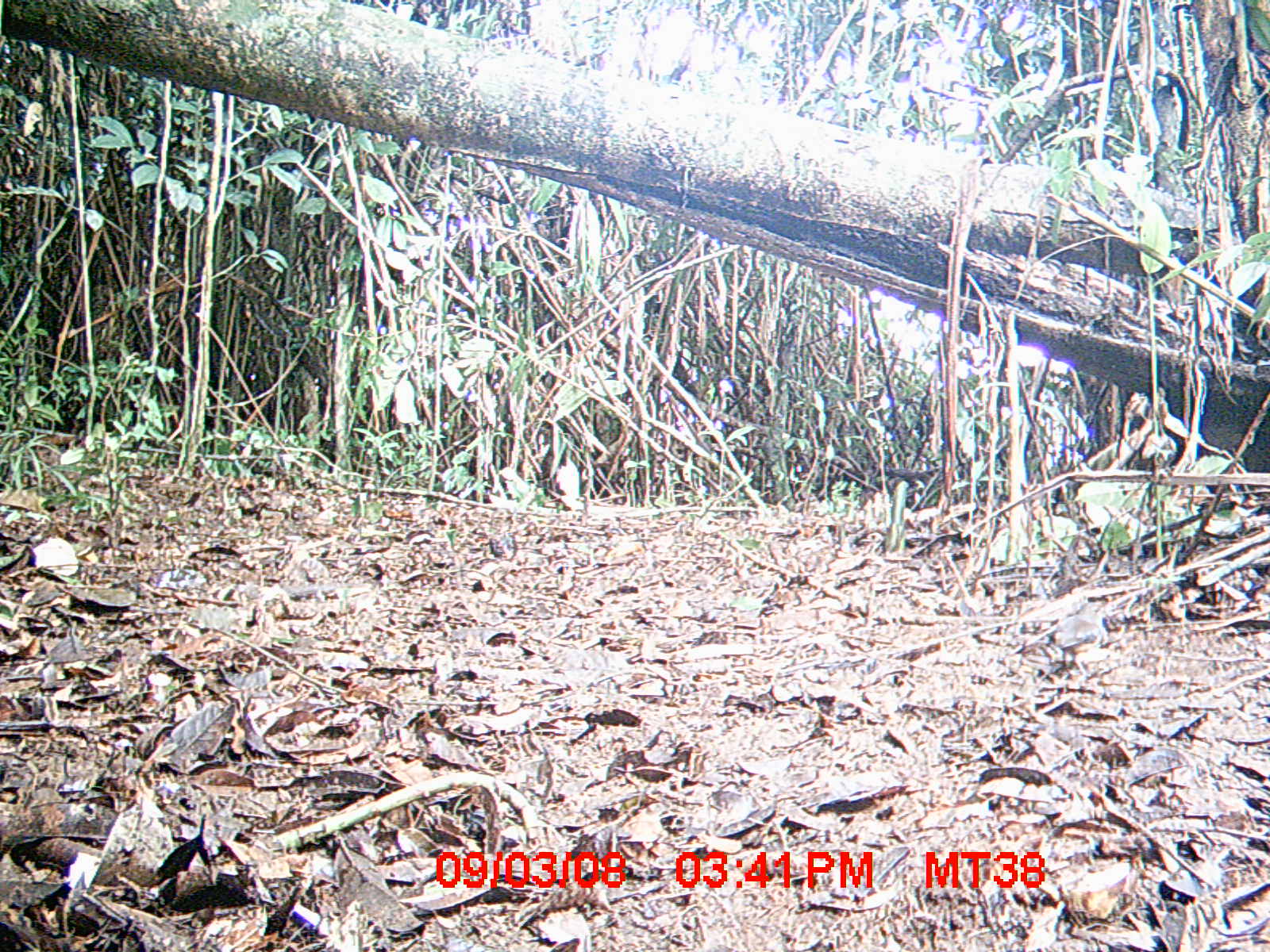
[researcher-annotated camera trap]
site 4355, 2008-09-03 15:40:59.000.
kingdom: Animalia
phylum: Chordata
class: Aves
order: Cuculiformes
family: Cuculidae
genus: Coua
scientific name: Coua serriana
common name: red-breasted coua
Coua serriana (red-breasted coua), count 1.